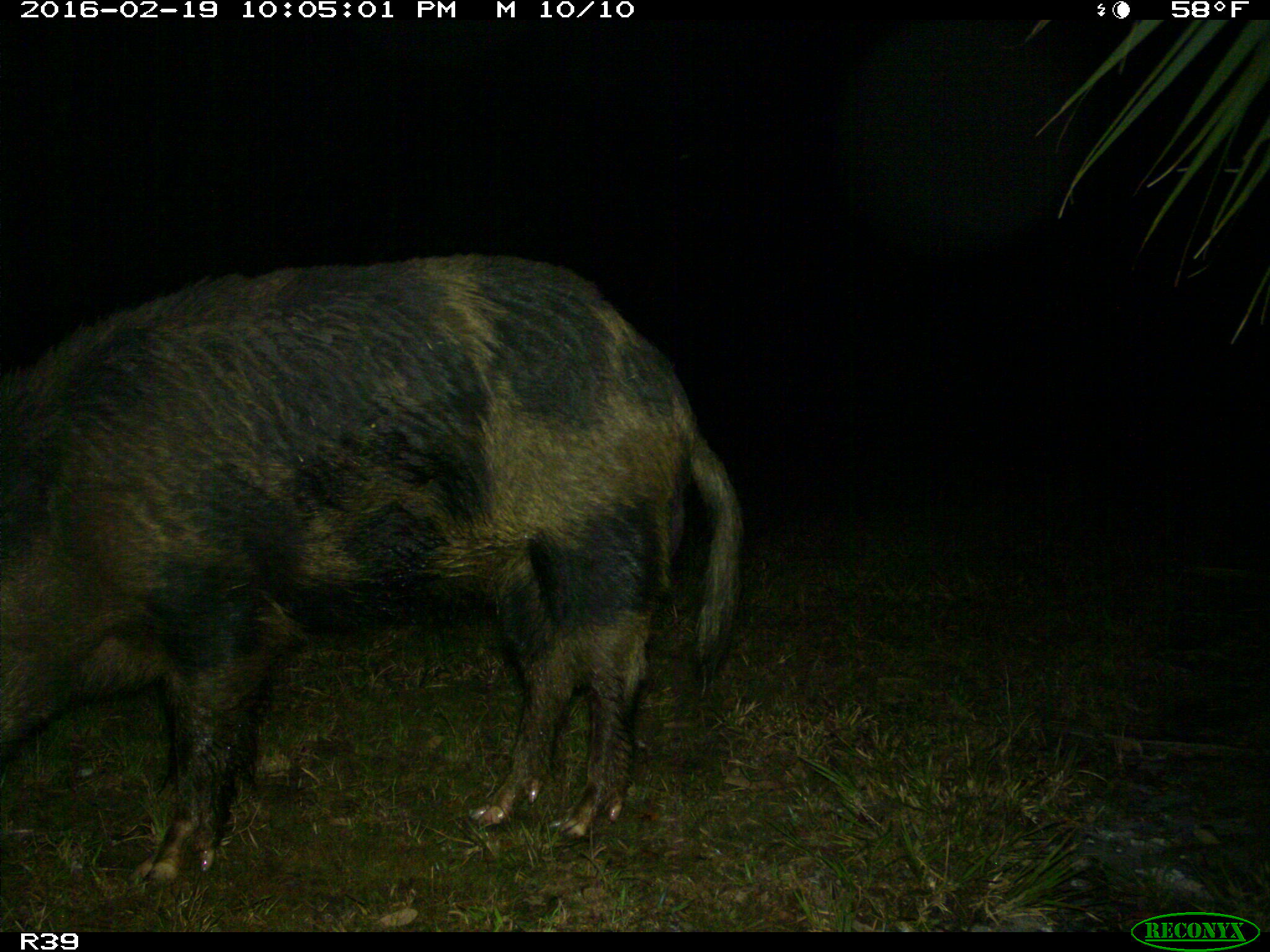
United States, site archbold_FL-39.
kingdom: Animalia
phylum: Chordata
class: Mammalia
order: Artiodactyla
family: Suidae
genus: Sus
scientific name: Sus scrofa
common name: wild boar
Sus scrofa (wild boar).